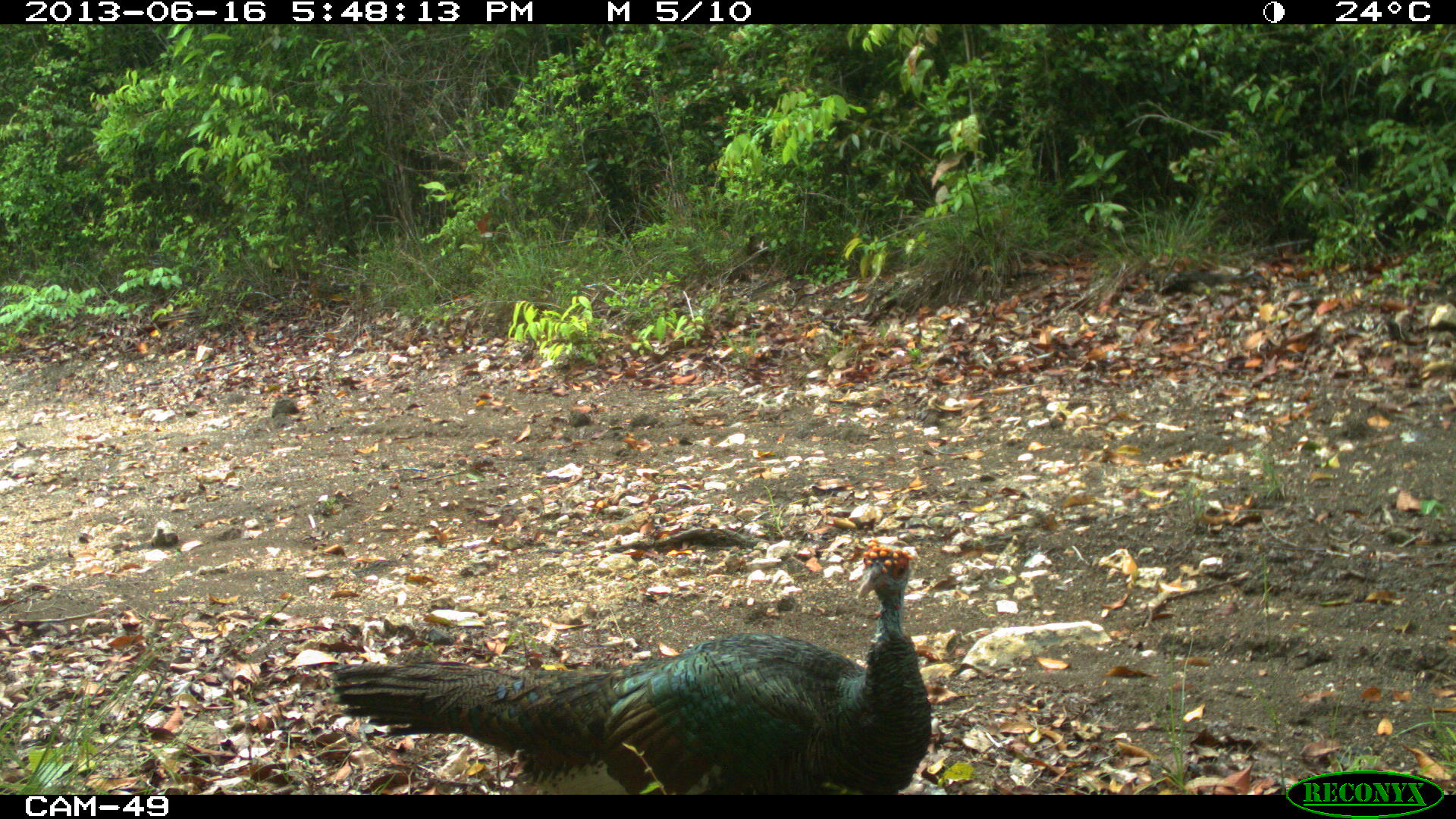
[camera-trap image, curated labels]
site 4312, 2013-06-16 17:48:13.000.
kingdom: Animalia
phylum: Chordata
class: Aves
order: Galliformes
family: Phasianidae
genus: Meleagris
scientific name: Meleagris ocellata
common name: ocellated turkey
Meleagris ocellata (ocellated turkey), count 2.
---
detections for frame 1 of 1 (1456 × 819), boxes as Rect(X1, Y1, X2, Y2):
meleagris ocellata: Rect(326, 537, 931, 792)